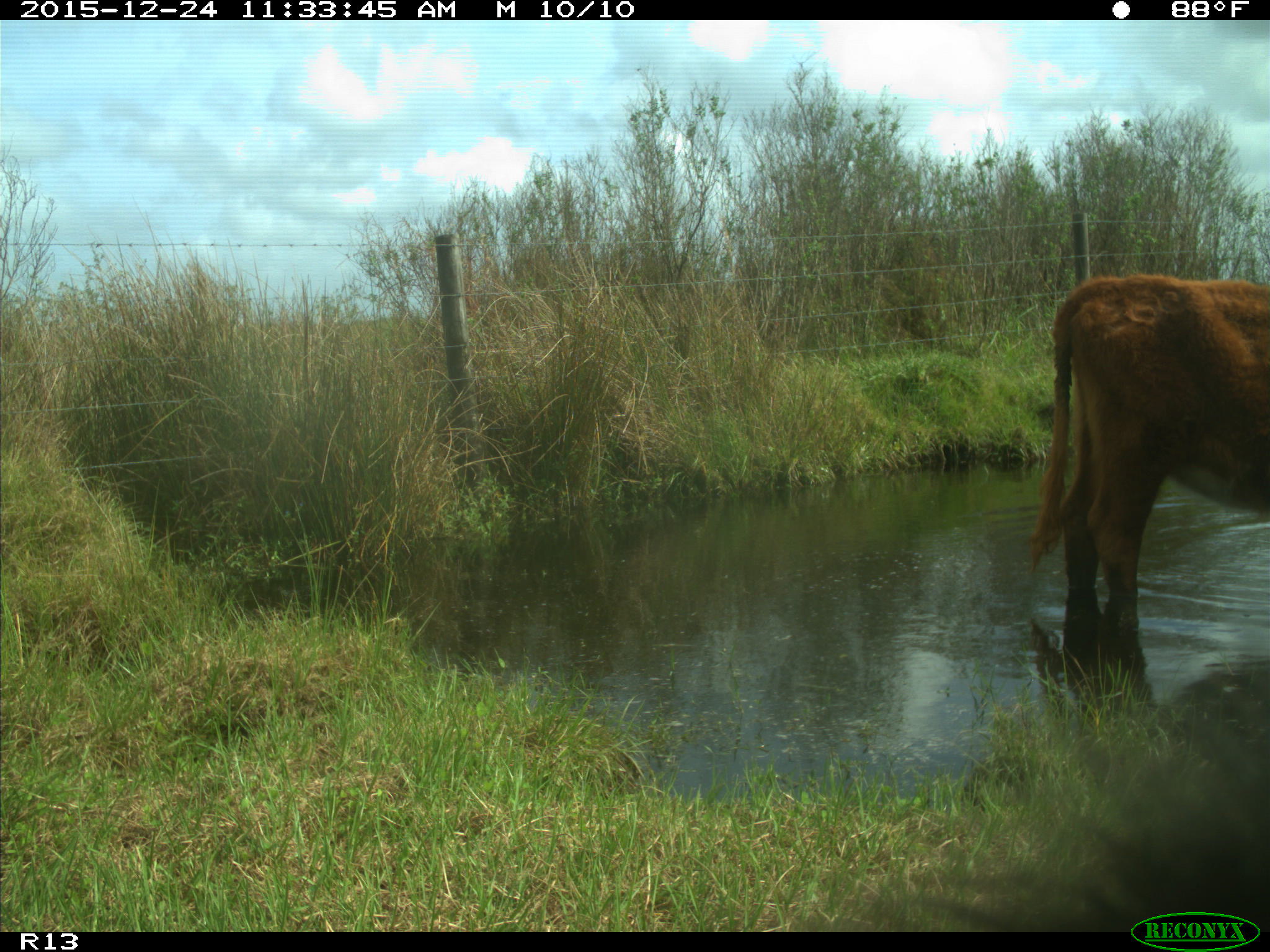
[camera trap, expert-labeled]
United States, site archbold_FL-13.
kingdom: Animalia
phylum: Chordata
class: Mammalia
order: Artiodactyla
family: Bovidae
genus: Bos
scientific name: Bos taurus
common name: domestic cow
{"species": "Bos taurus (domestic cow)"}